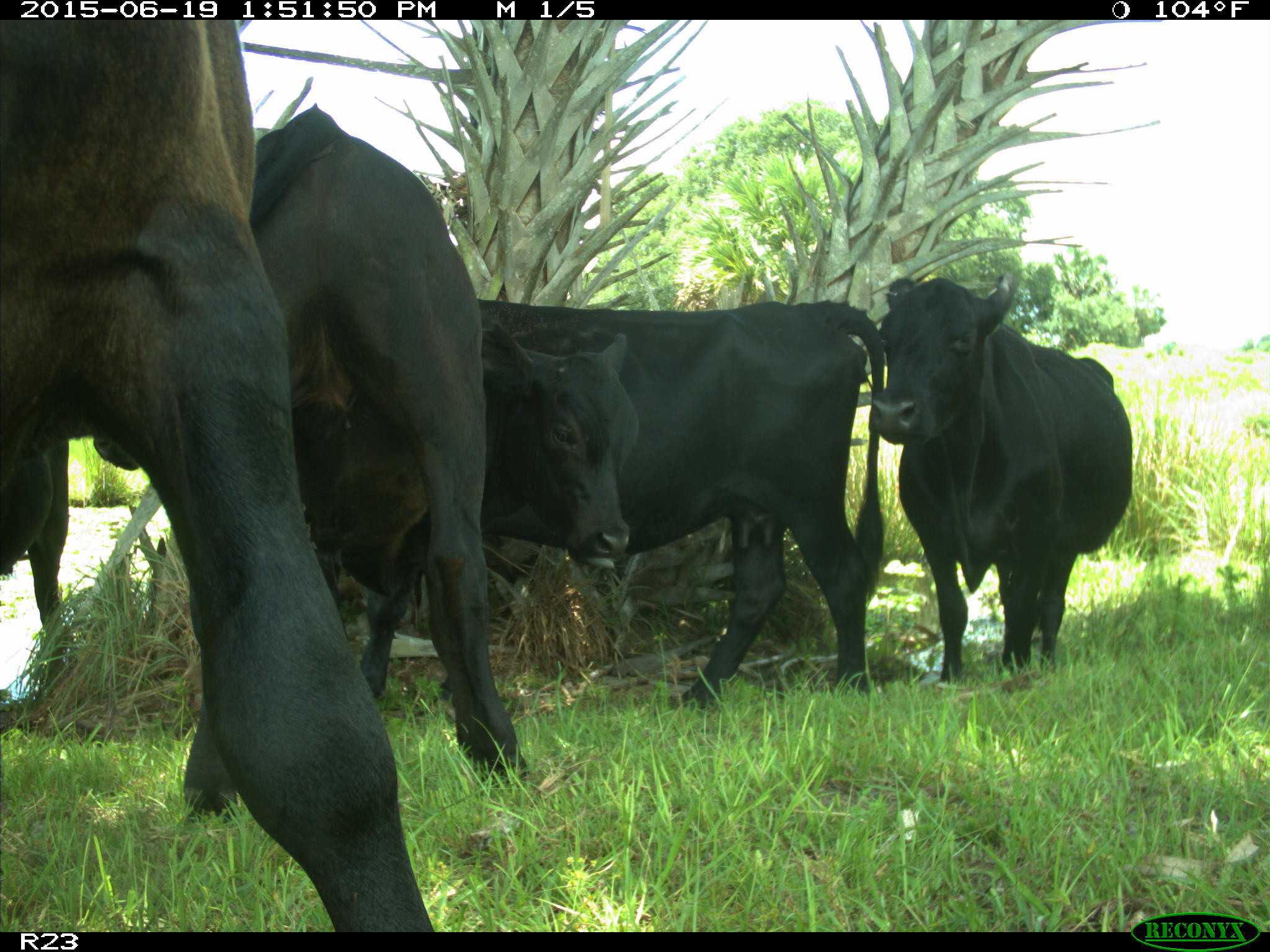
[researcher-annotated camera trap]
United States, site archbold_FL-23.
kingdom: Animalia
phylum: Chordata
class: Mammalia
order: Artiodactyla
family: Suidae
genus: Sus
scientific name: Sus scrofa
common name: wild boar